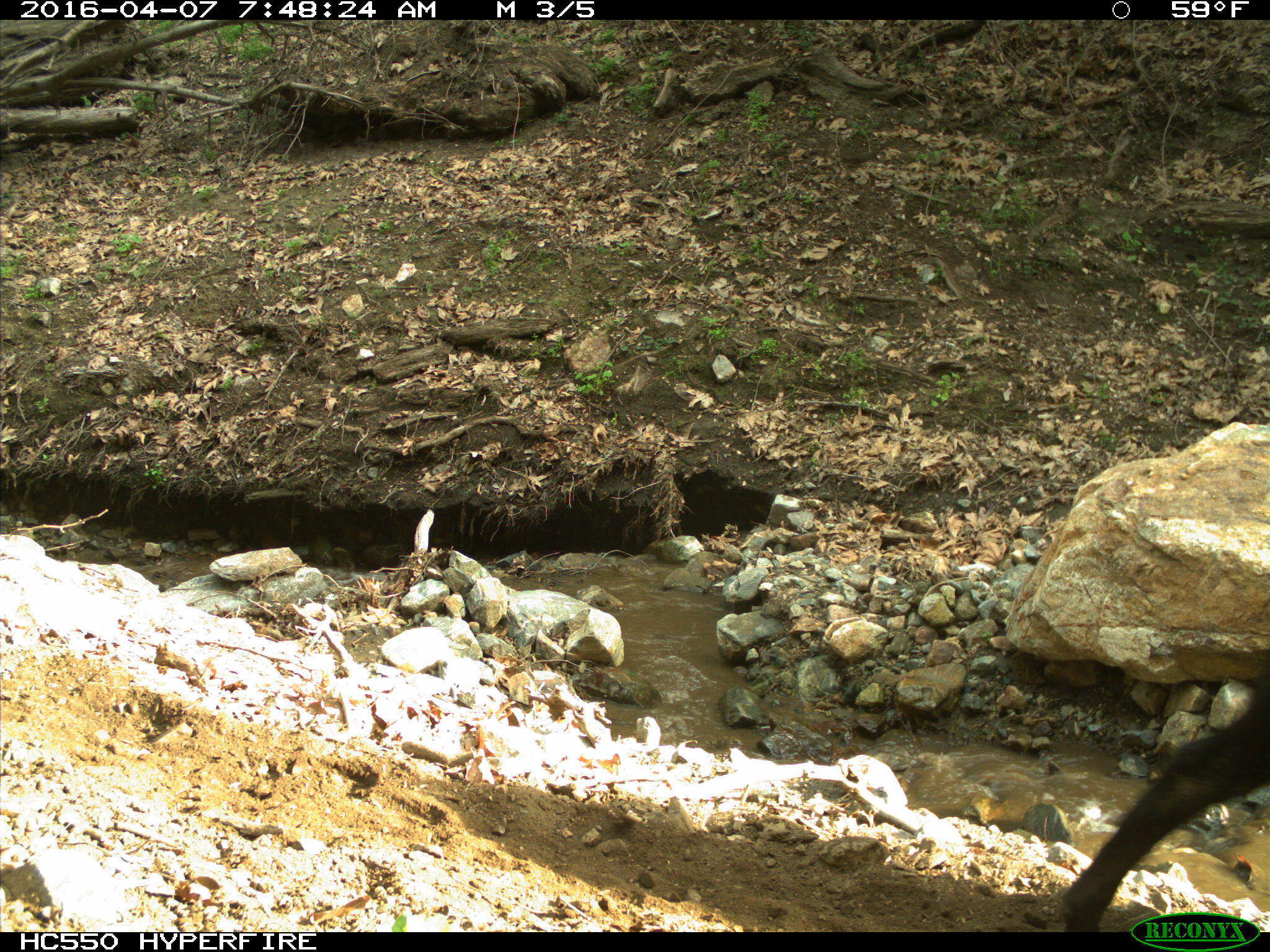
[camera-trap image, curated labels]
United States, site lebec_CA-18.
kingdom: Animalia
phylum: Chordata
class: Mammalia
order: Artiodactyla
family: Bovidae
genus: Bos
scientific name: Bos taurus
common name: domestic cow